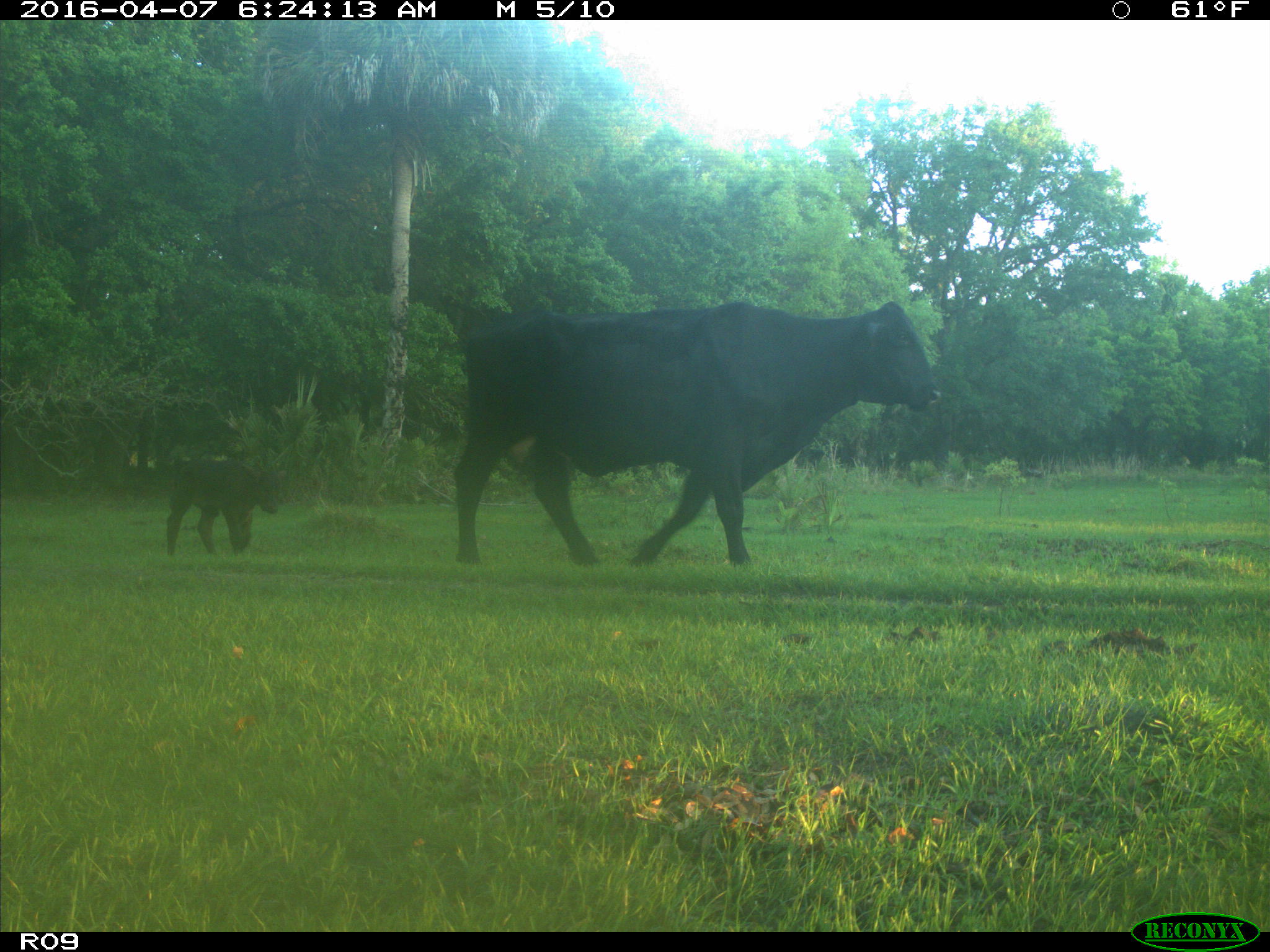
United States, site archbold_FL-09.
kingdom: Animalia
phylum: Chordata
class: Mammalia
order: Artiodactyla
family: Bovidae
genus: Bos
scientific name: Bos taurus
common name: domestic cow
Bos taurus (domestic cow).